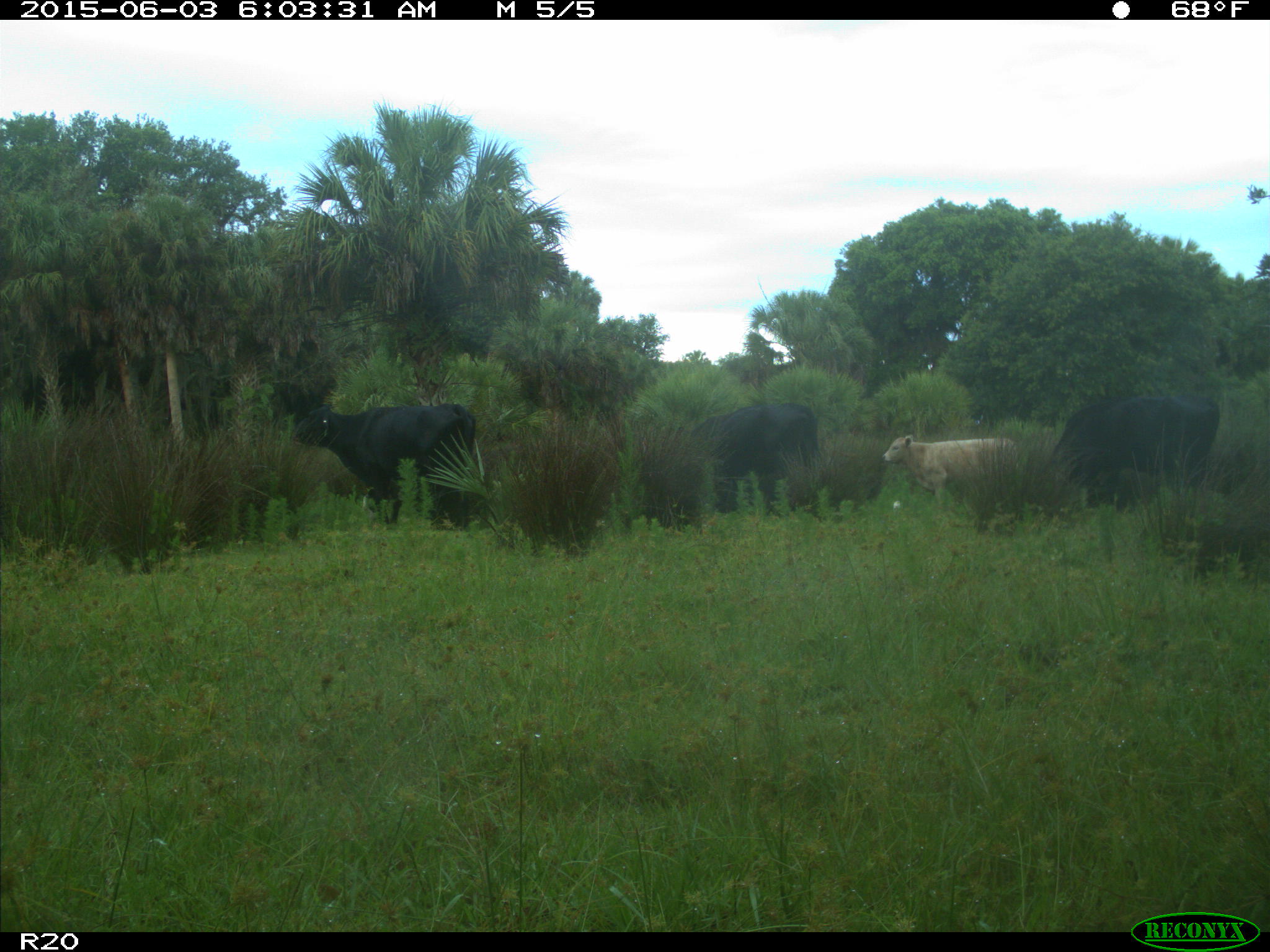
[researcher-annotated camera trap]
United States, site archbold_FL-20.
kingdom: Animalia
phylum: Chordata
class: Mammalia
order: Artiodactyla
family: Bovidae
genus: Bos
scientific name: Bos taurus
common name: domestic cow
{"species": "Bos taurus (domestic cow)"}